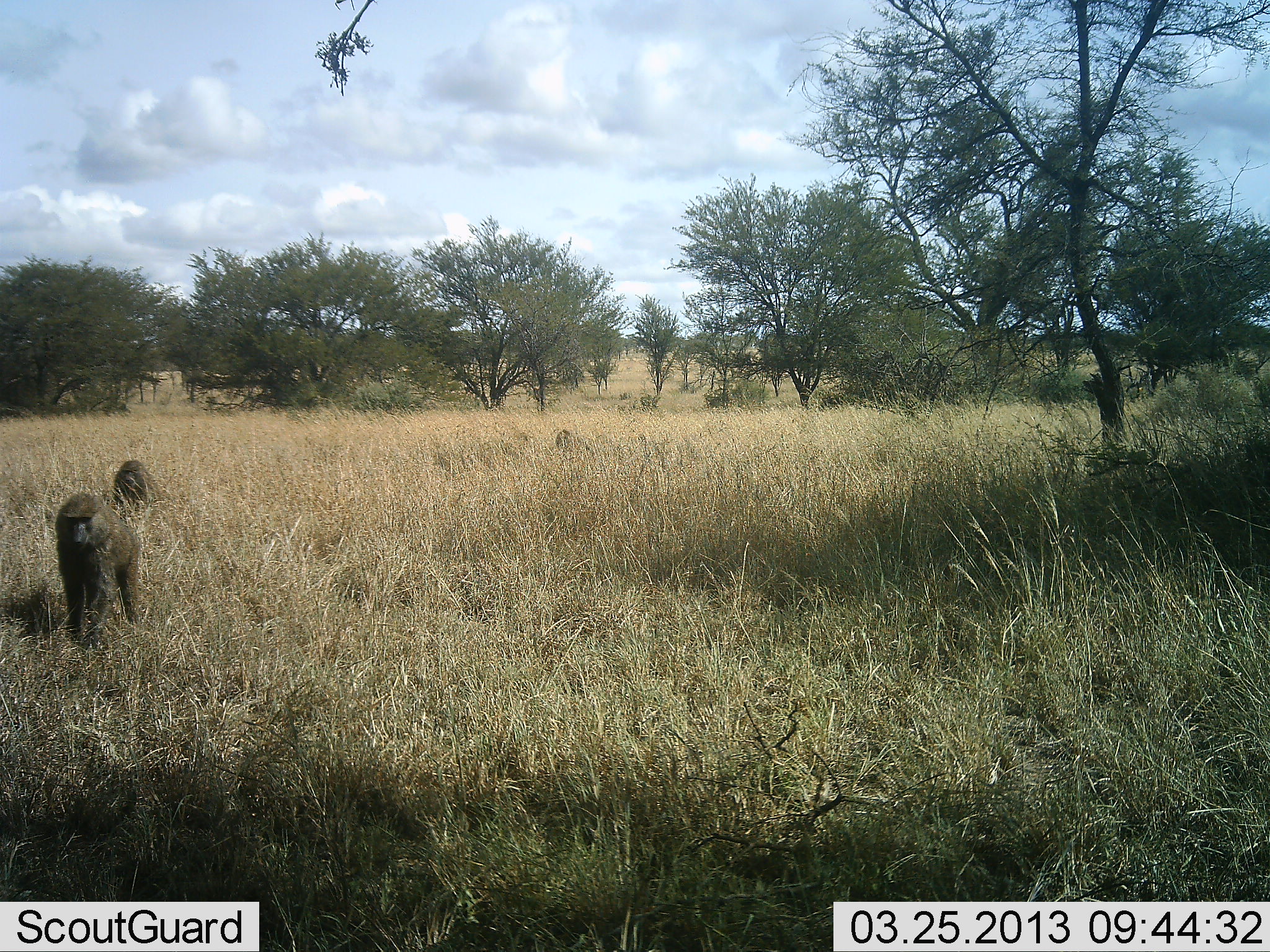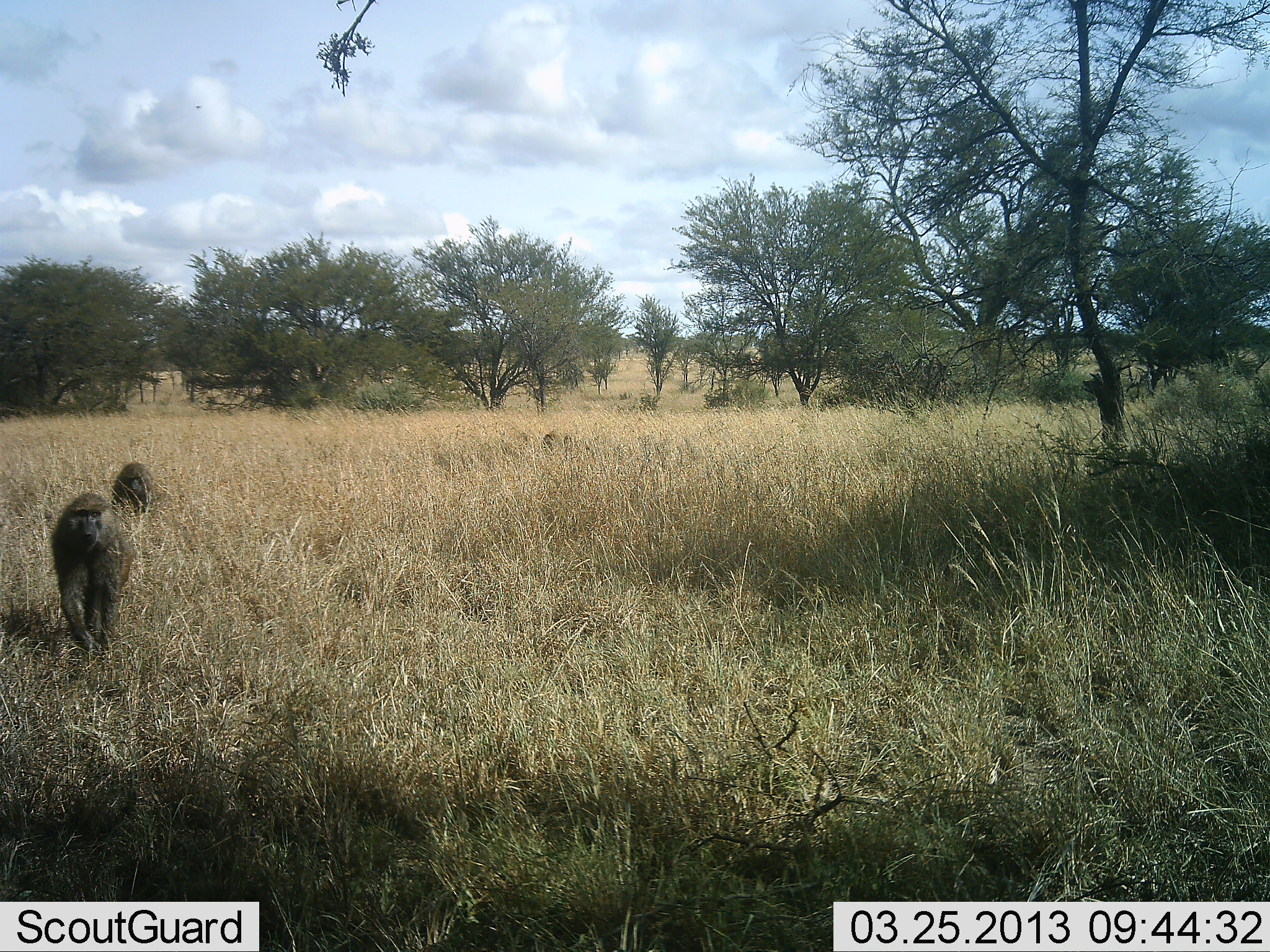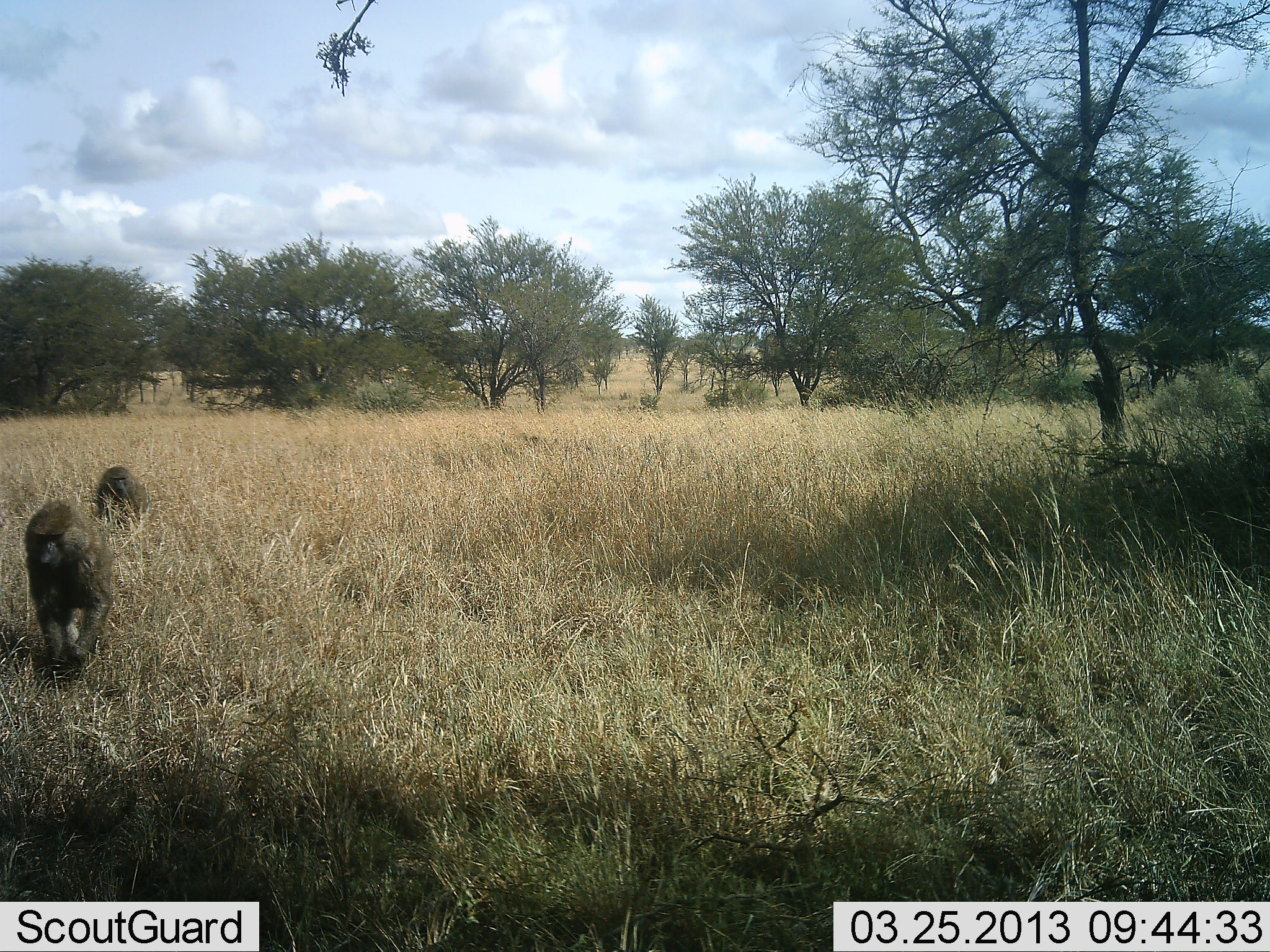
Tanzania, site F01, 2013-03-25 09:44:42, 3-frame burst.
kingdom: Animalia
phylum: Chordata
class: Mammalia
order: Primates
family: Cercopithecidae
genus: Papio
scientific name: Papio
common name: baboon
Baboon (Papio), count 3. Behavior (volunteer vote fractions): standing 0%, resting 0%, moving 100%, interacting 0%. Young present (vote fraction): 0%. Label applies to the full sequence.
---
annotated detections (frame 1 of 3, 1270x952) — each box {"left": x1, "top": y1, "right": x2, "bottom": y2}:
animal: {"left": 55, "top": 493, "right": 142, "bottom": 652}; {"left": 111, "top": 457, "right": 164, "bottom": 520}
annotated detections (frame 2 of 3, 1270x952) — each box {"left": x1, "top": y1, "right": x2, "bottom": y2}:
animal: {"left": 49, "top": 491, "right": 135, "bottom": 657}; {"left": 114, "top": 461, "right": 155, "bottom": 520}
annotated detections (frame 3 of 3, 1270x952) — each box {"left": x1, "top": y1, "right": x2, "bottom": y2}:
animal: {"left": 23, "top": 501, "right": 112, "bottom": 682}; {"left": 98, "top": 466, "right": 146, "bottom": 530}